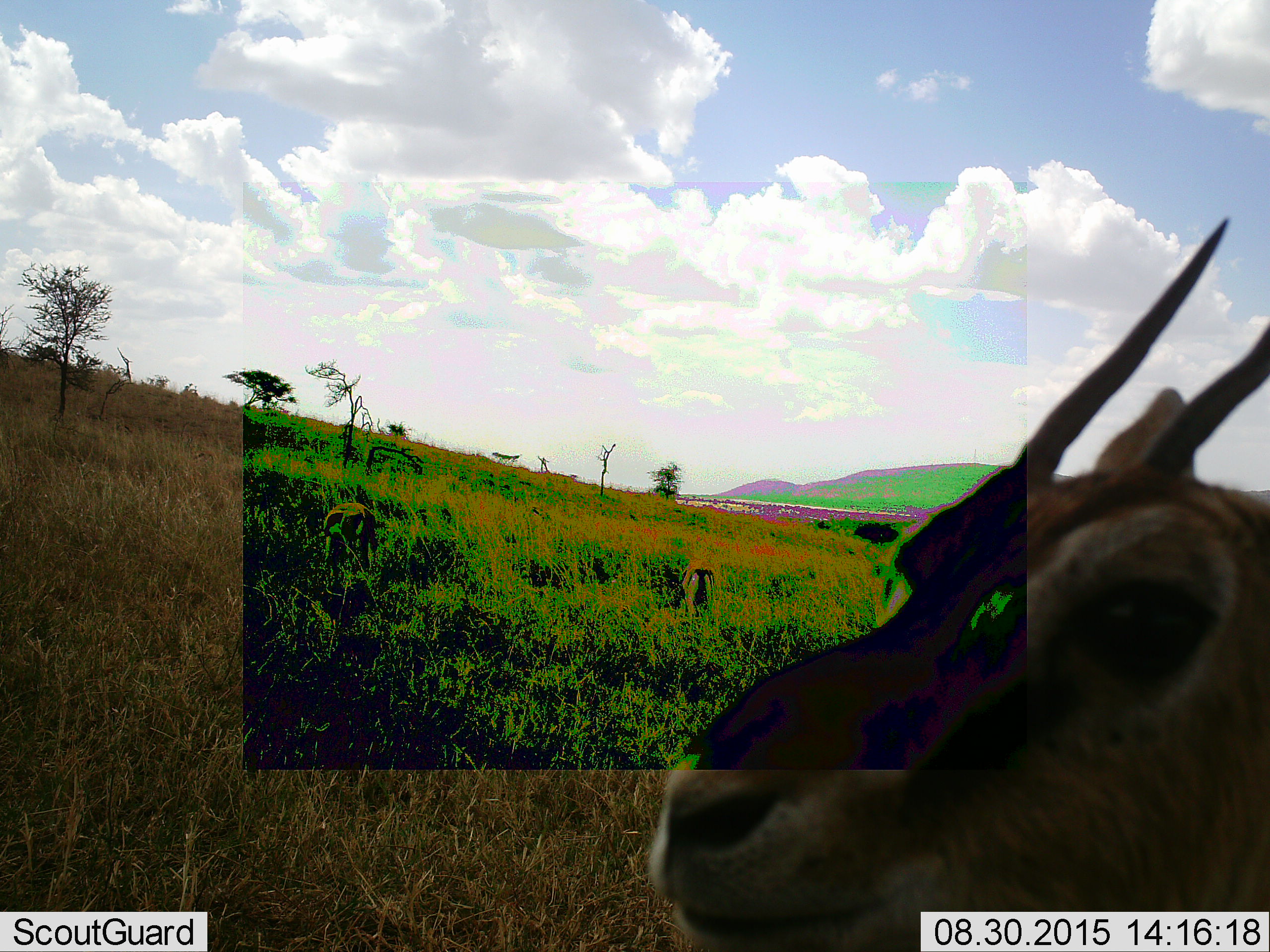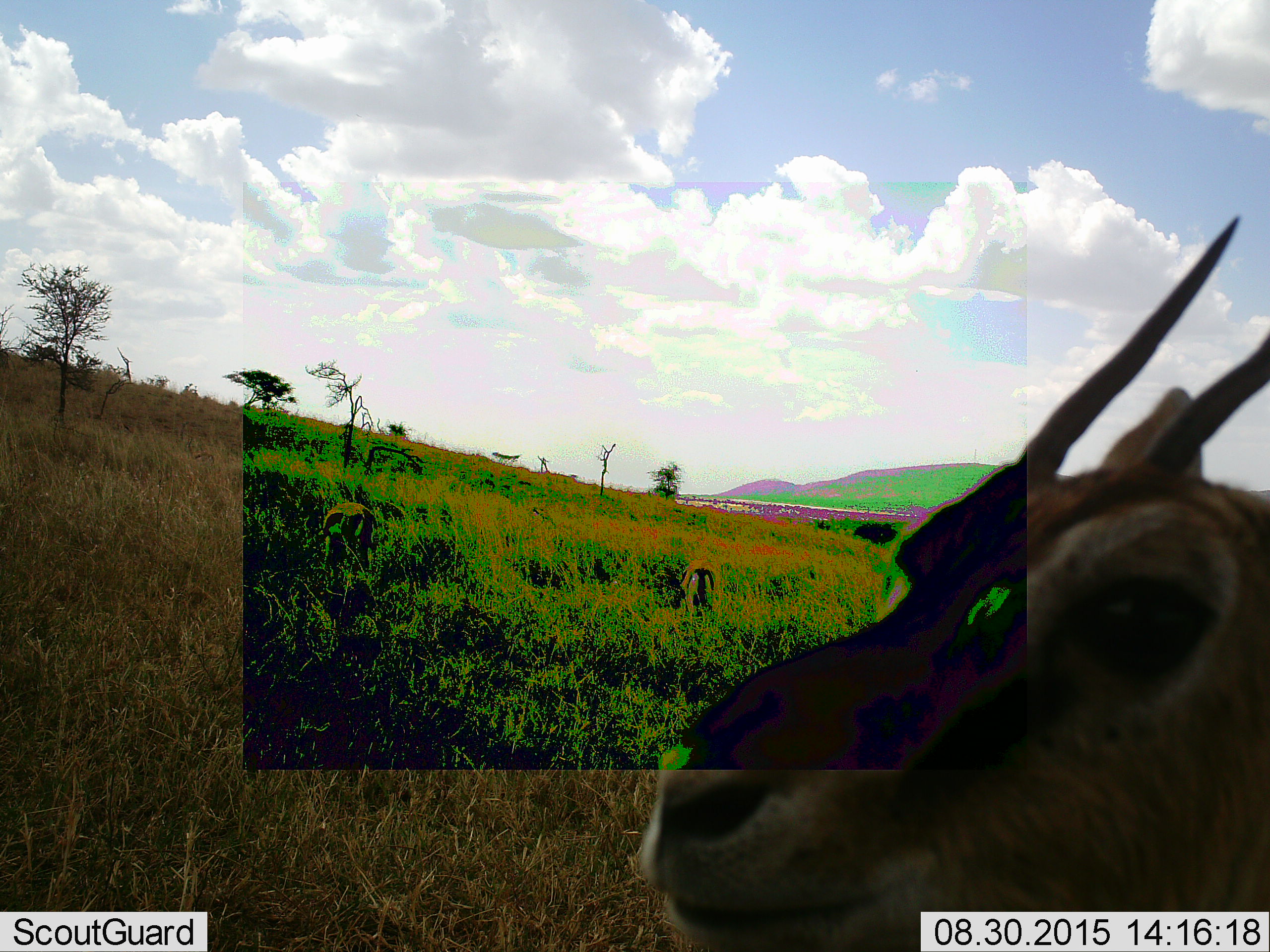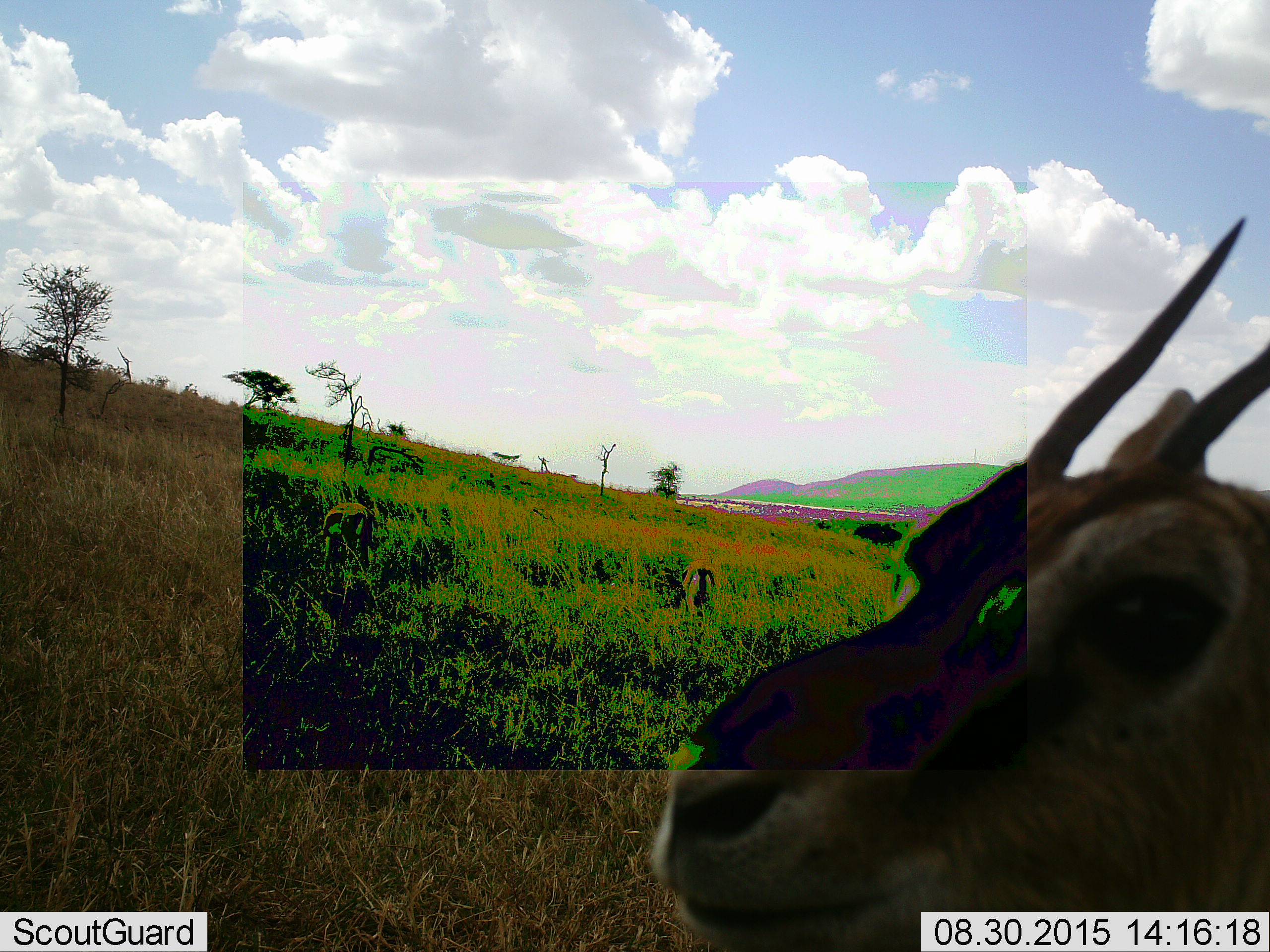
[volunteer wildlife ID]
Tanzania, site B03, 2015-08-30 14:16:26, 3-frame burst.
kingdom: Animalia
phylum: Chordata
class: Mammalia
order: Artiodactyla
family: Bovidae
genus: Eudorcas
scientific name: Eudorcas thomsonii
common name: thomson's gazelle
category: gazellethomsons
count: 1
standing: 93%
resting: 0%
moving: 7%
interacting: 0%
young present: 0%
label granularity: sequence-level